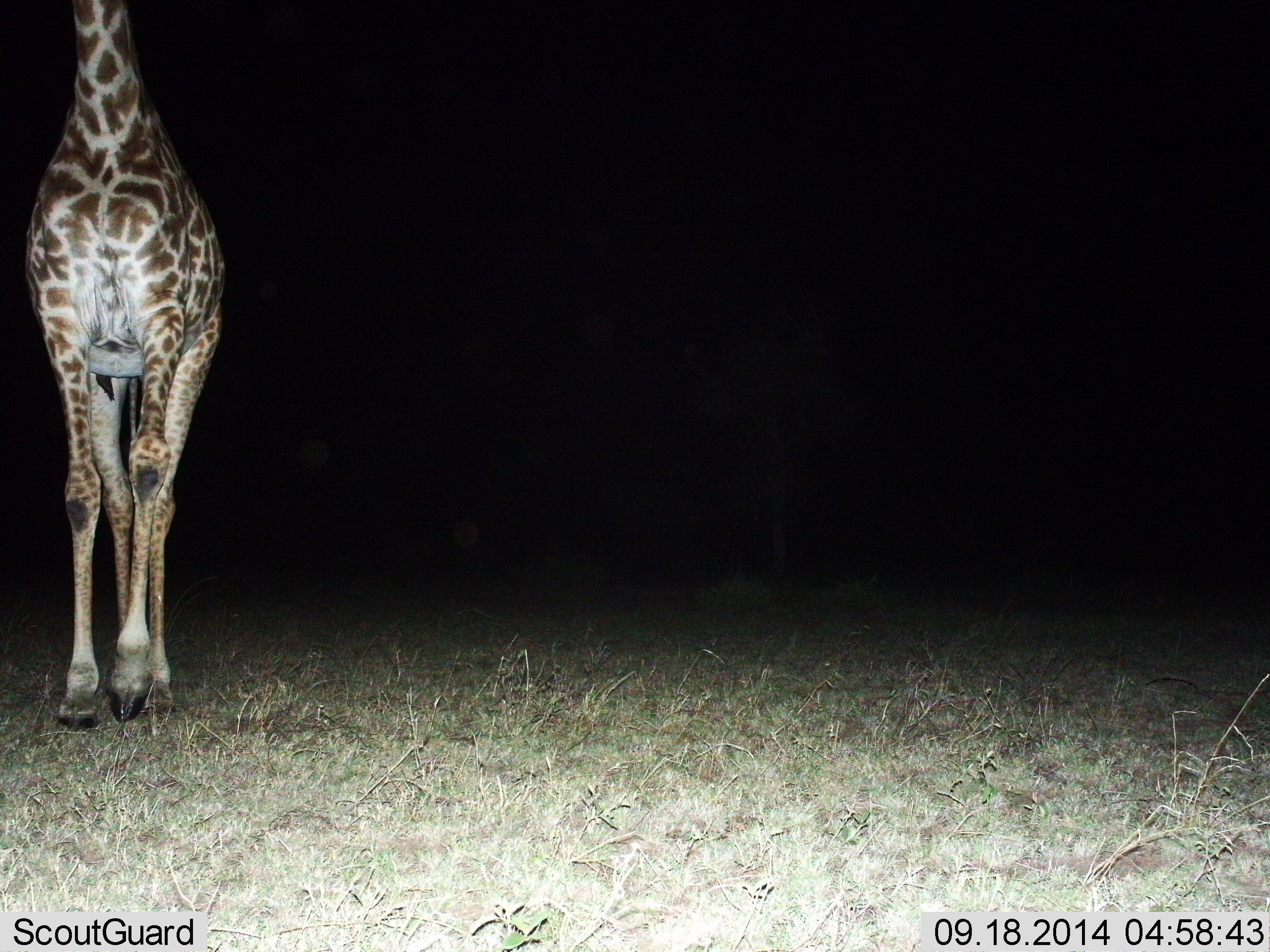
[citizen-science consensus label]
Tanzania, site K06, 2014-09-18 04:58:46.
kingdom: Animalia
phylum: Chordata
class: Mammalia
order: Artiodactyla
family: Giraffidae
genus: Giraffa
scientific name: Giraffa camelopardalis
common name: giraffe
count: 1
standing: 70%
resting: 0%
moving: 30%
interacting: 0%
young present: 0%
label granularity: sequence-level